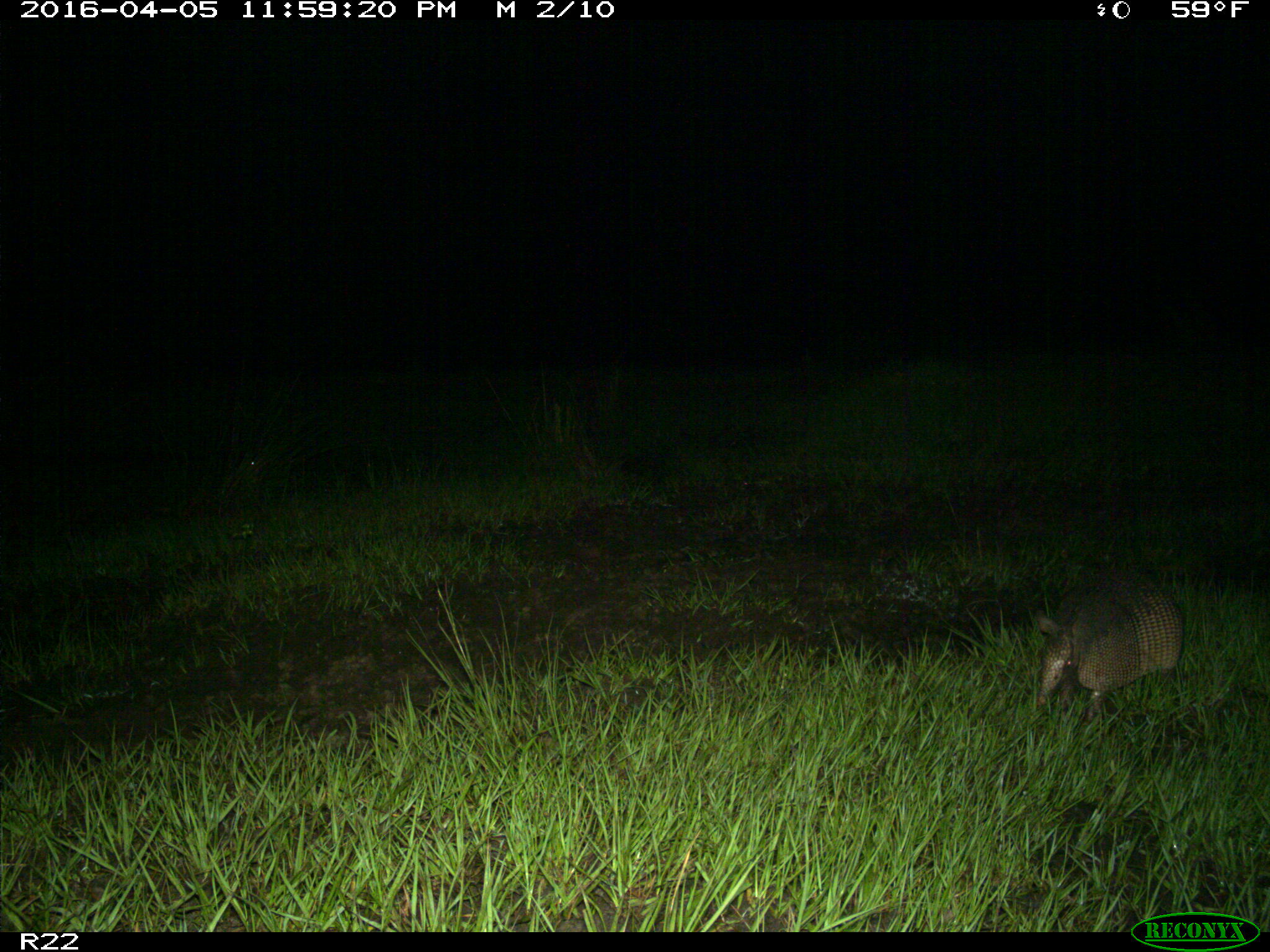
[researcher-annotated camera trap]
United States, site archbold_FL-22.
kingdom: Animalia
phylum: Chordata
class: Mammalia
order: Cingulata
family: Dasypodidae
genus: Dasypus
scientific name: Dasypus novemcinctus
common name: nine-banded armadillo